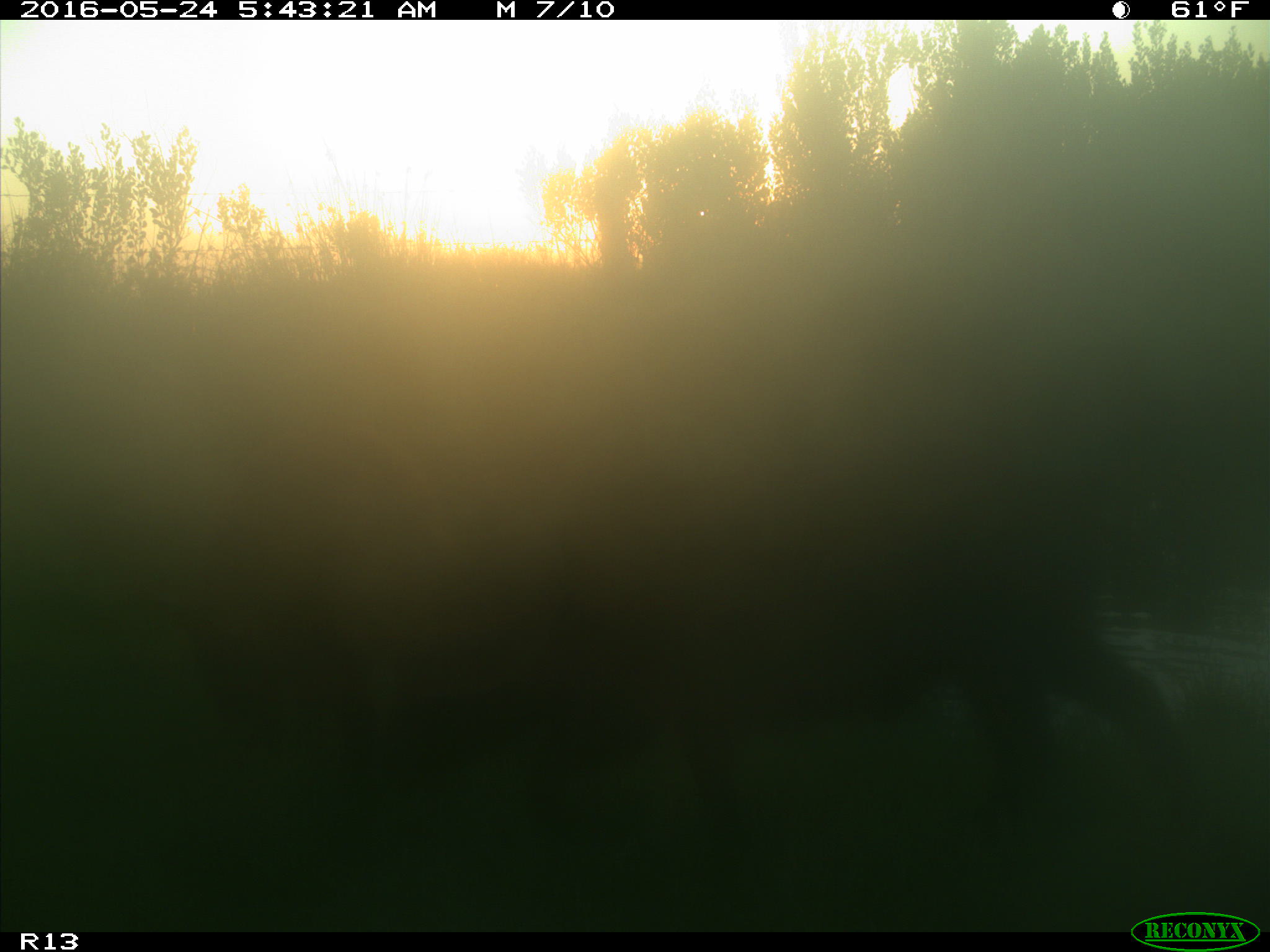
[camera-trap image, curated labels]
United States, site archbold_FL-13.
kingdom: Animalia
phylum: Chordata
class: Mammalia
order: Artiodactyla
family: Suidae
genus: Sus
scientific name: Sus scrofa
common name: wild boar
Sus scrofa (wild boar).